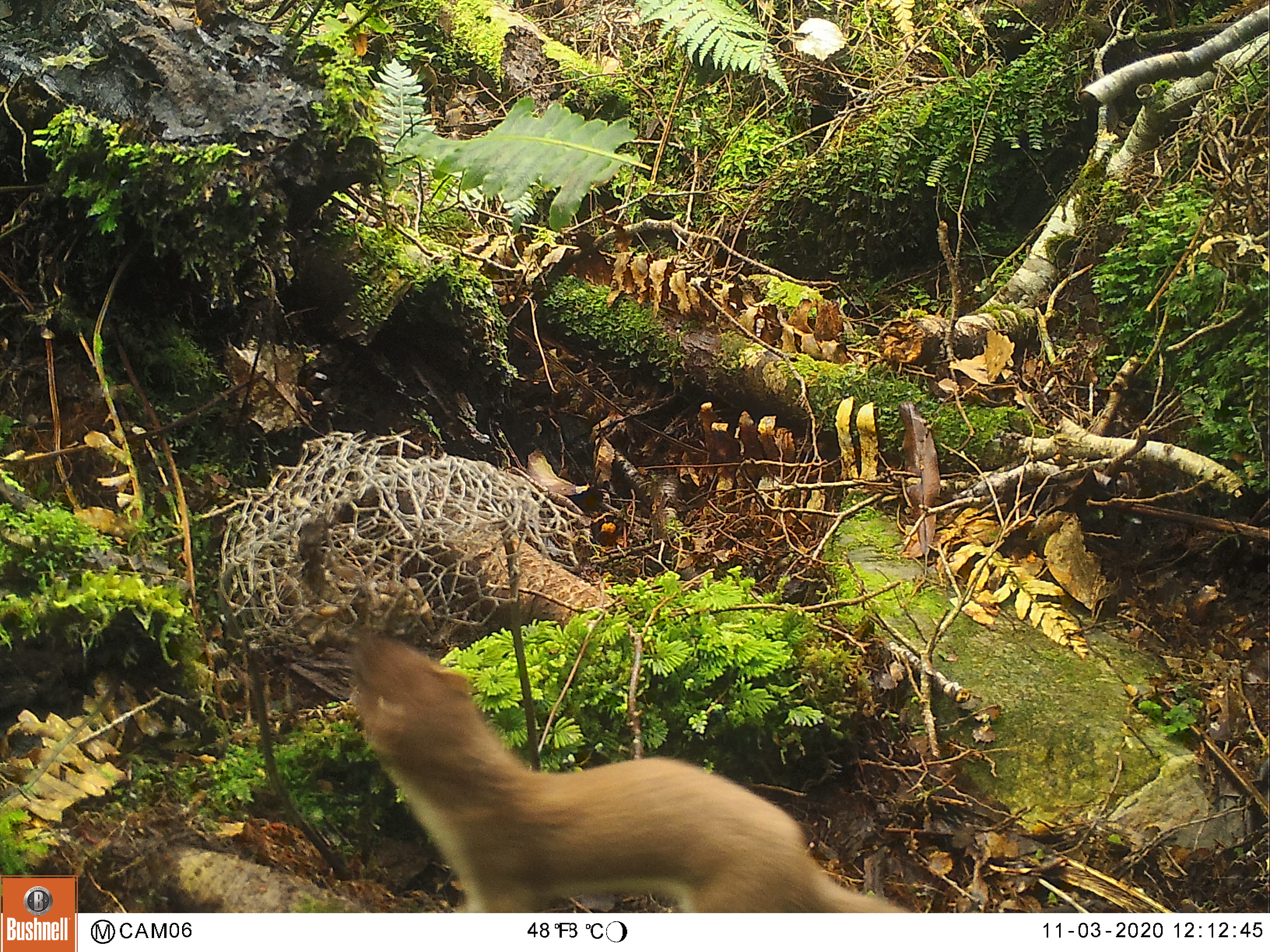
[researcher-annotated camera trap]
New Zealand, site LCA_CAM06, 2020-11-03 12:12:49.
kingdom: Animalia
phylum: Chordata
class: Mammalia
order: Carnivora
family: Mustelidae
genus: Mustela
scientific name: Mustela erminea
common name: stoat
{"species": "stoat (Mustela erminea)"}